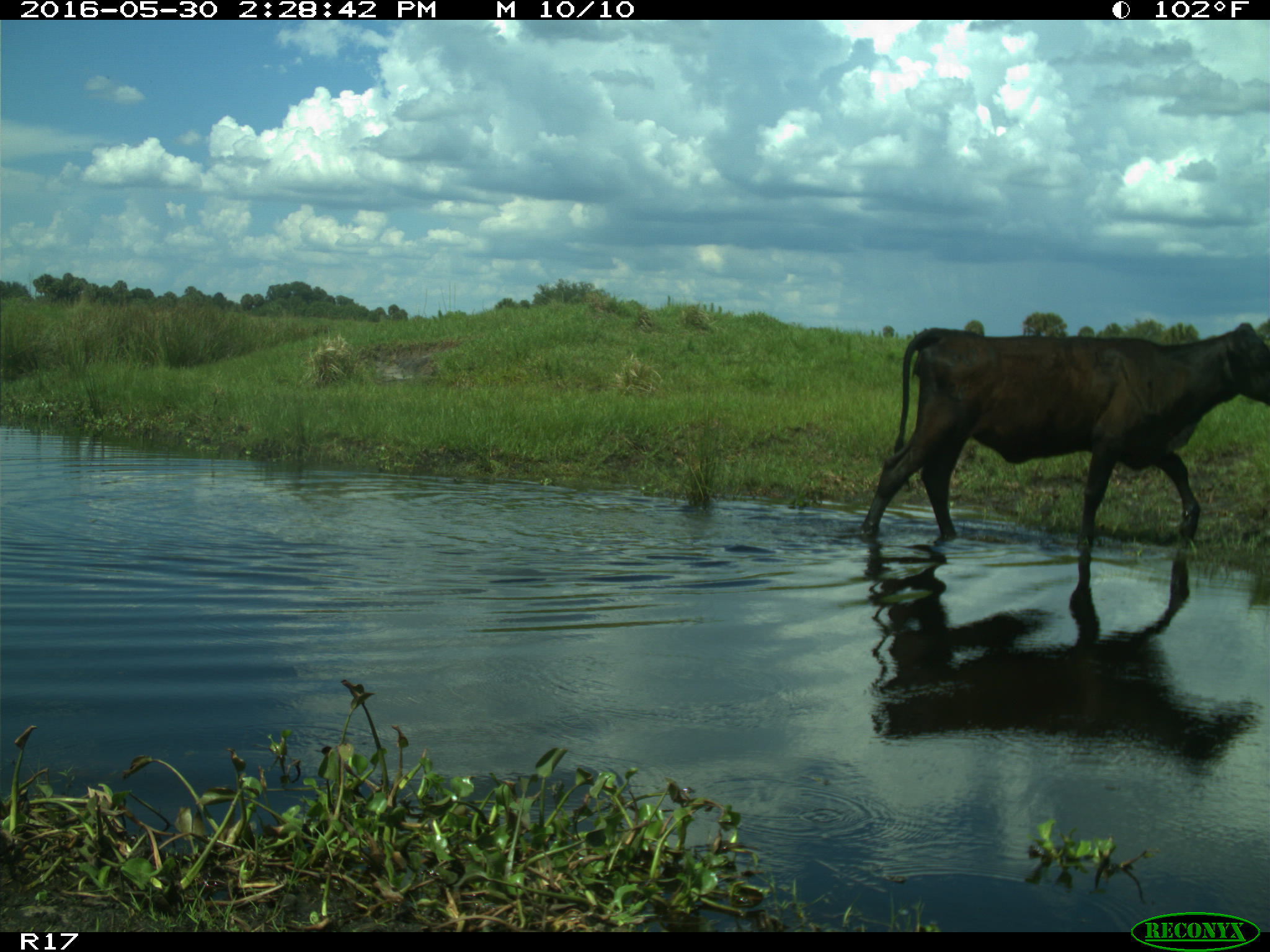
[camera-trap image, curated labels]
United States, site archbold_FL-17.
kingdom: Animalia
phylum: Chordata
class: Mammalia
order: Artiodactyla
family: Bovidae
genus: Bos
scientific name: Bos taurus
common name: domestic cow